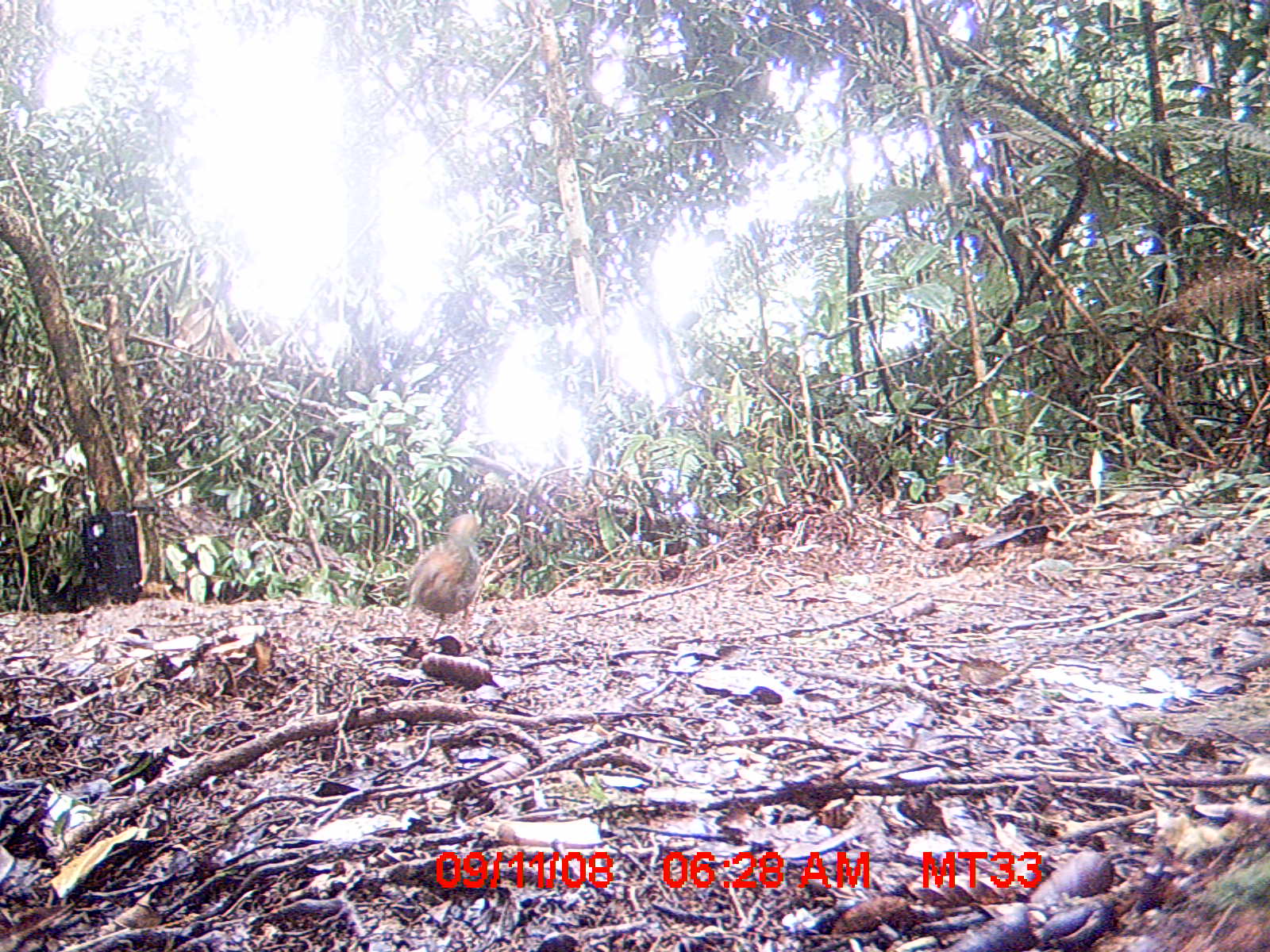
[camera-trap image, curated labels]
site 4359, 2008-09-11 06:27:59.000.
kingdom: Animalia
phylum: Chordata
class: Aves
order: Coraciiformes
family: Brachypteraciidae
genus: Brachypteracias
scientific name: Brachypteracias squamiger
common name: scaly ground-roller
Brachypteracias squamiger (scaly ground-roller), count 1.